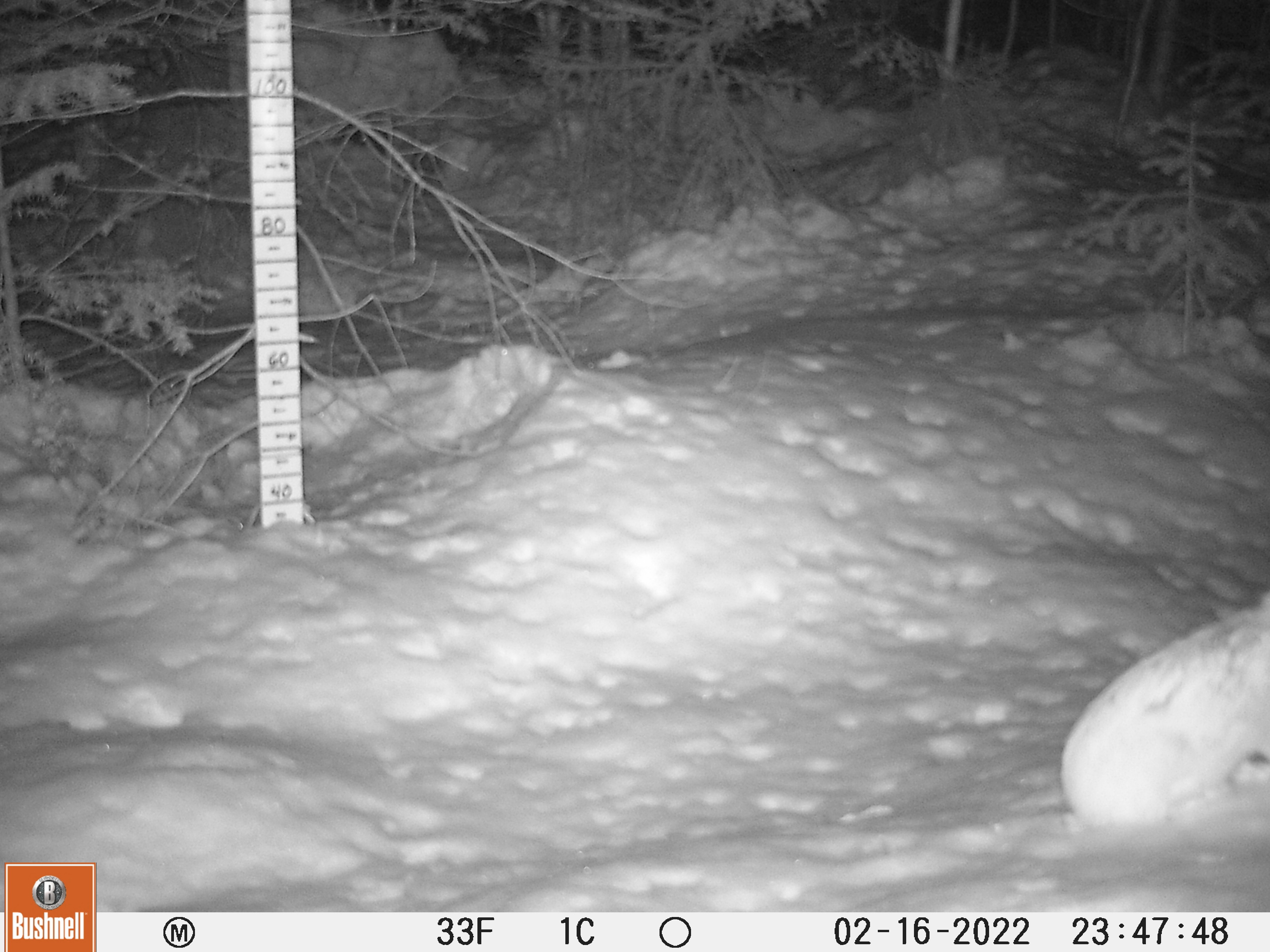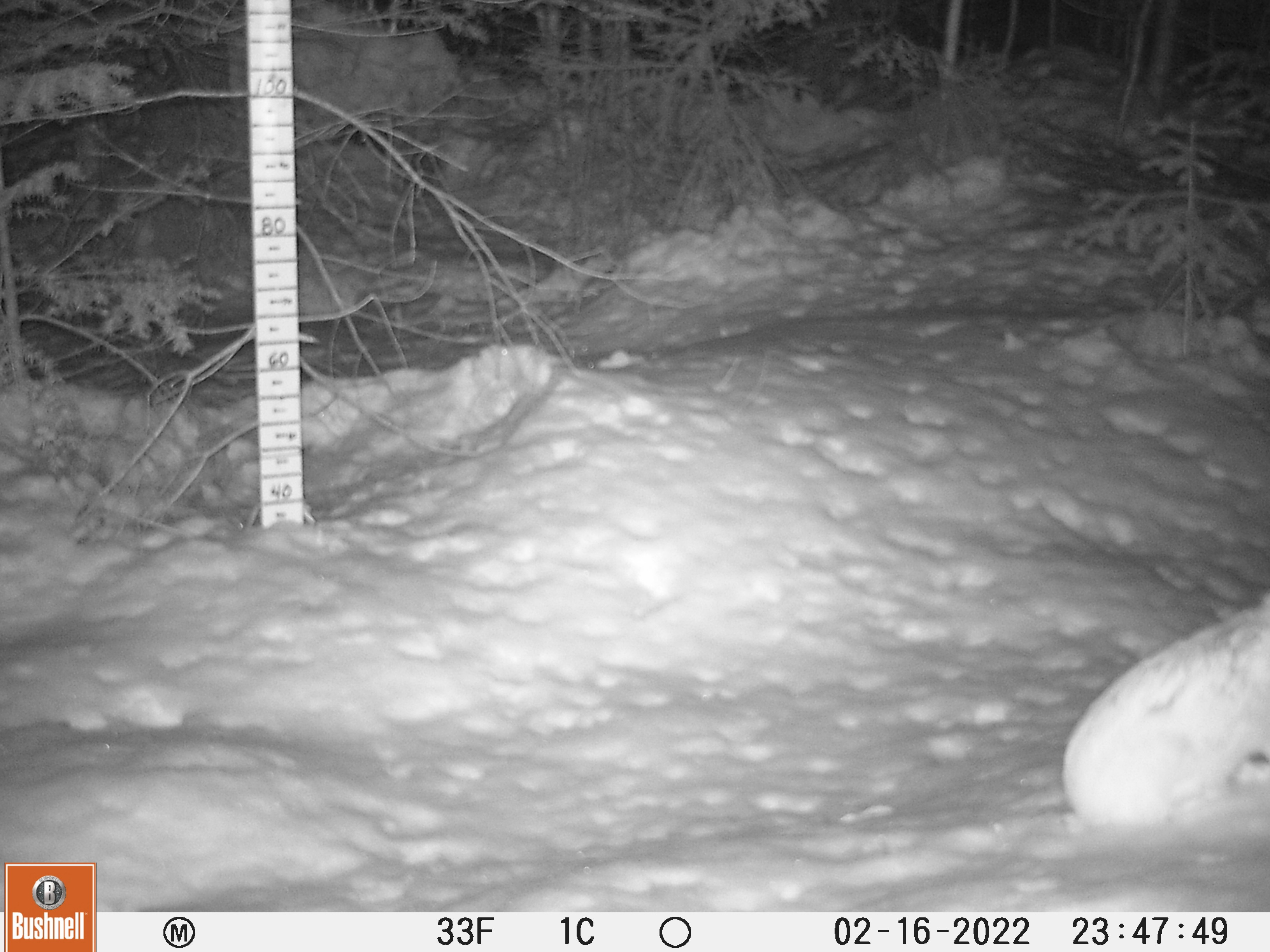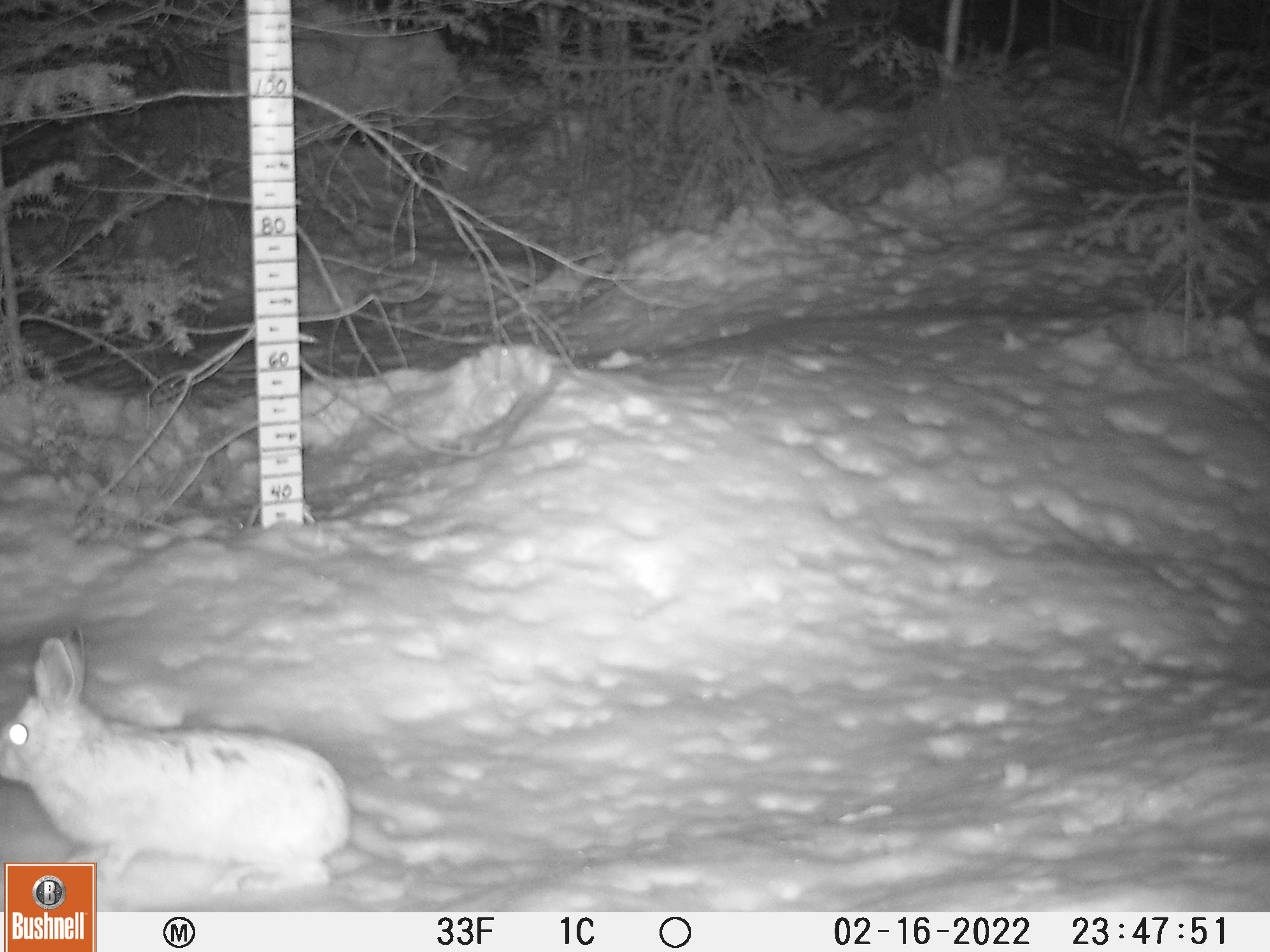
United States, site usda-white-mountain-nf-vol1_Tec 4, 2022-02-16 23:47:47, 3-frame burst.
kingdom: Animalia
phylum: Chordata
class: Mammalia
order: Lagomorpha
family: Leporidae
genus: Lepus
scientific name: Lepus americanus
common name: snowshoe hare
Snowshoe hare (Lepus americanus).